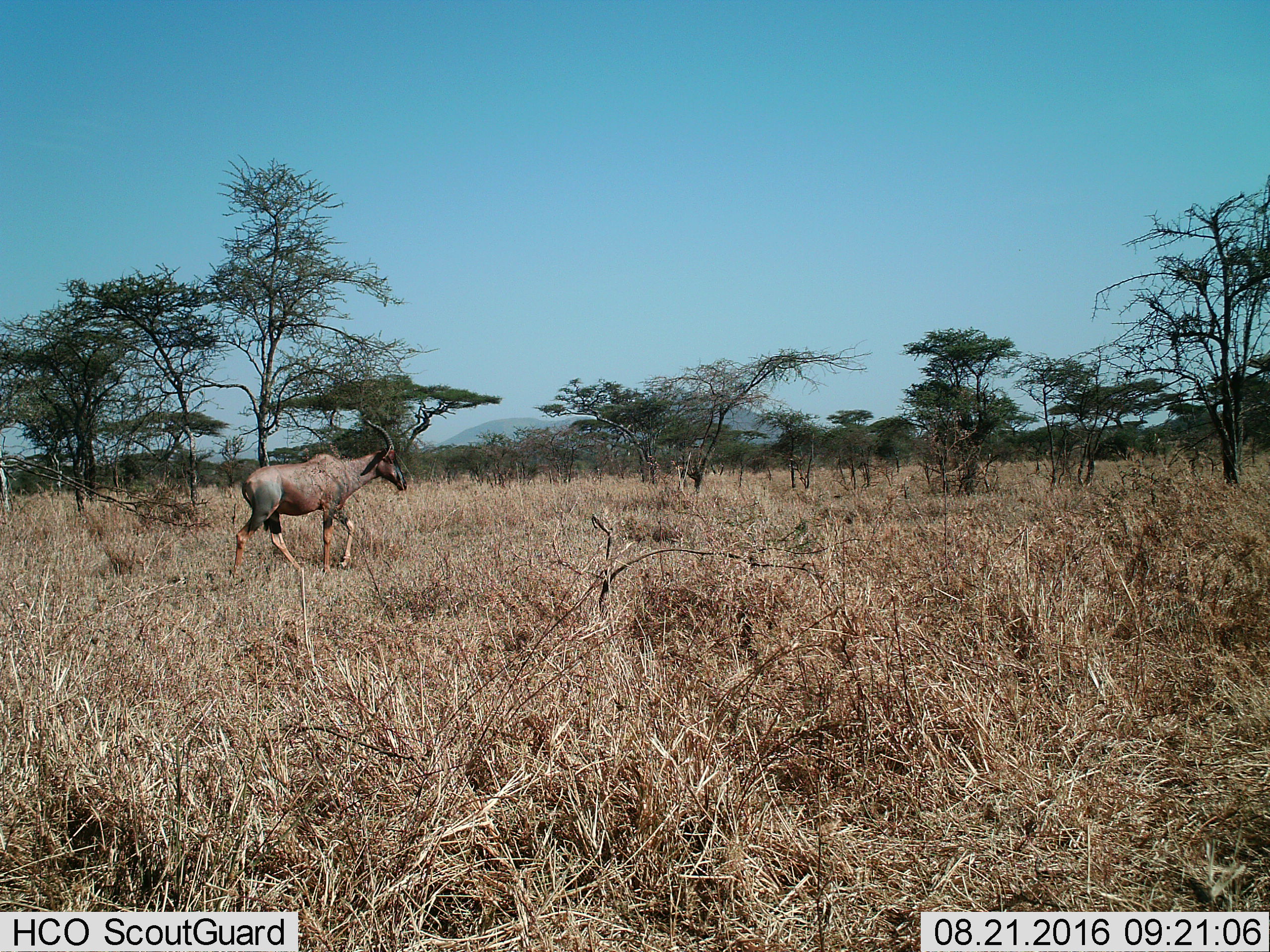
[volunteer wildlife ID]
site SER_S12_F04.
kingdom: Animalia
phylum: Chordata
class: Mammalia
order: Artiodactyla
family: Bovidae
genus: Damaliscus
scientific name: Damaliscus lunatus jimela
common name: topi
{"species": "topi (Damaliscus lunatus jimela)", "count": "1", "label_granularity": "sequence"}